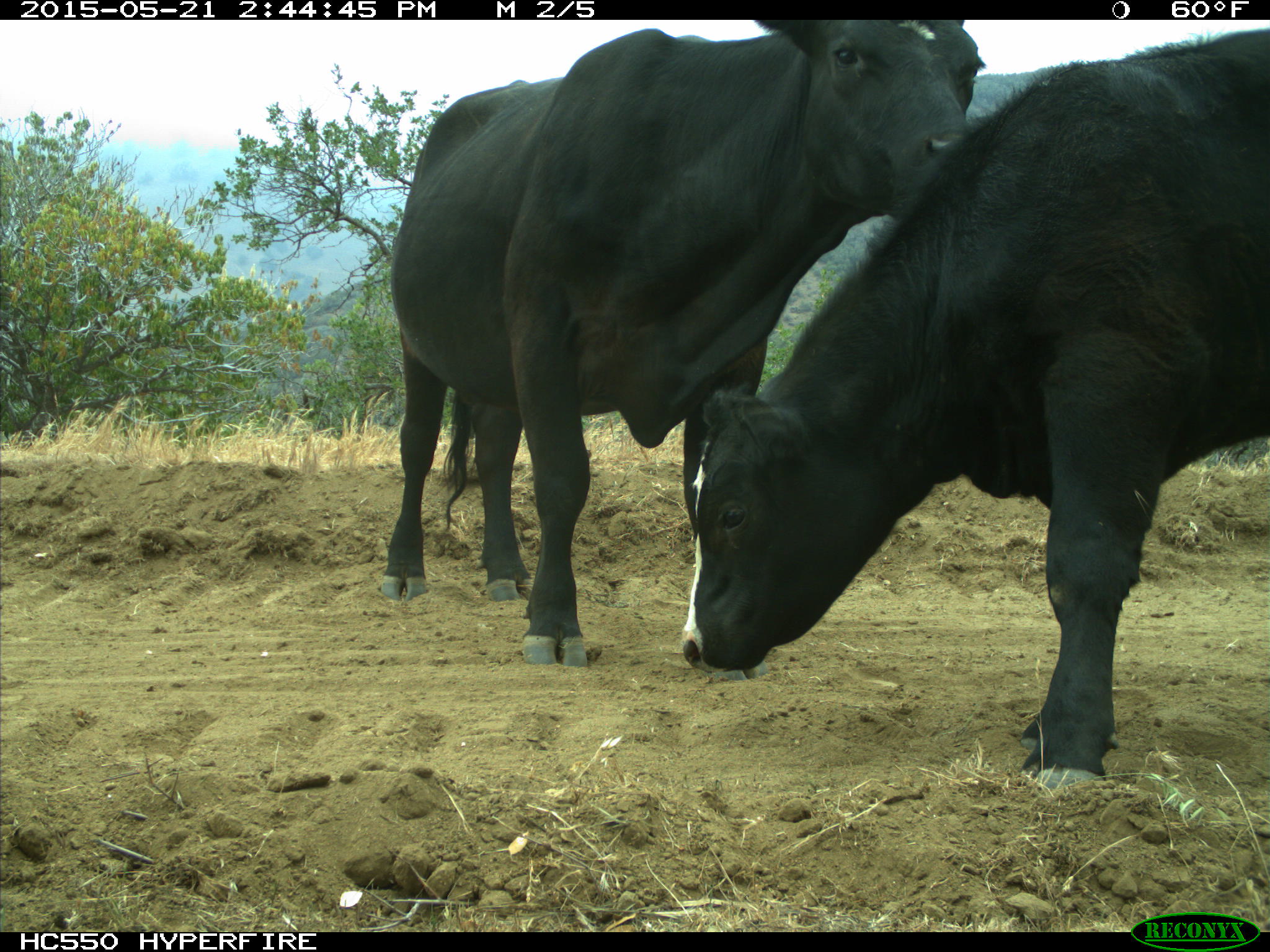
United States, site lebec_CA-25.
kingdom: Animalia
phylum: Chordata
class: Mammalia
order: Artiodactyla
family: Bovidae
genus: Bos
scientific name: Bos taurus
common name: domestic cow